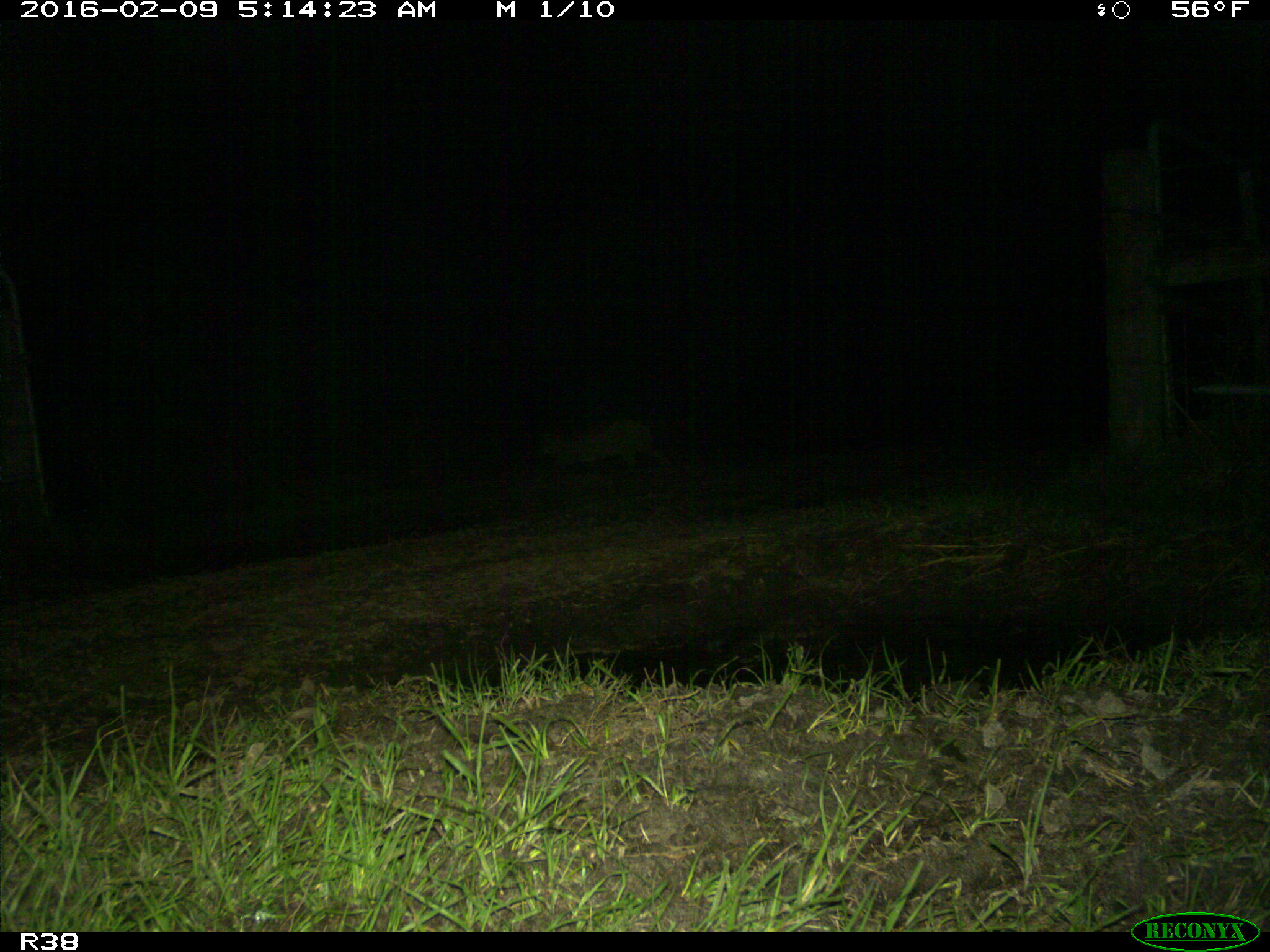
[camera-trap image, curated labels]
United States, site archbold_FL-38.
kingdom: Animalia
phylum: Chordata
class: Mammalia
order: Carnivora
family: Felidae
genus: Lynx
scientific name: Lynx rufus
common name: bobcat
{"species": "Lynx rufus (bobcat)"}